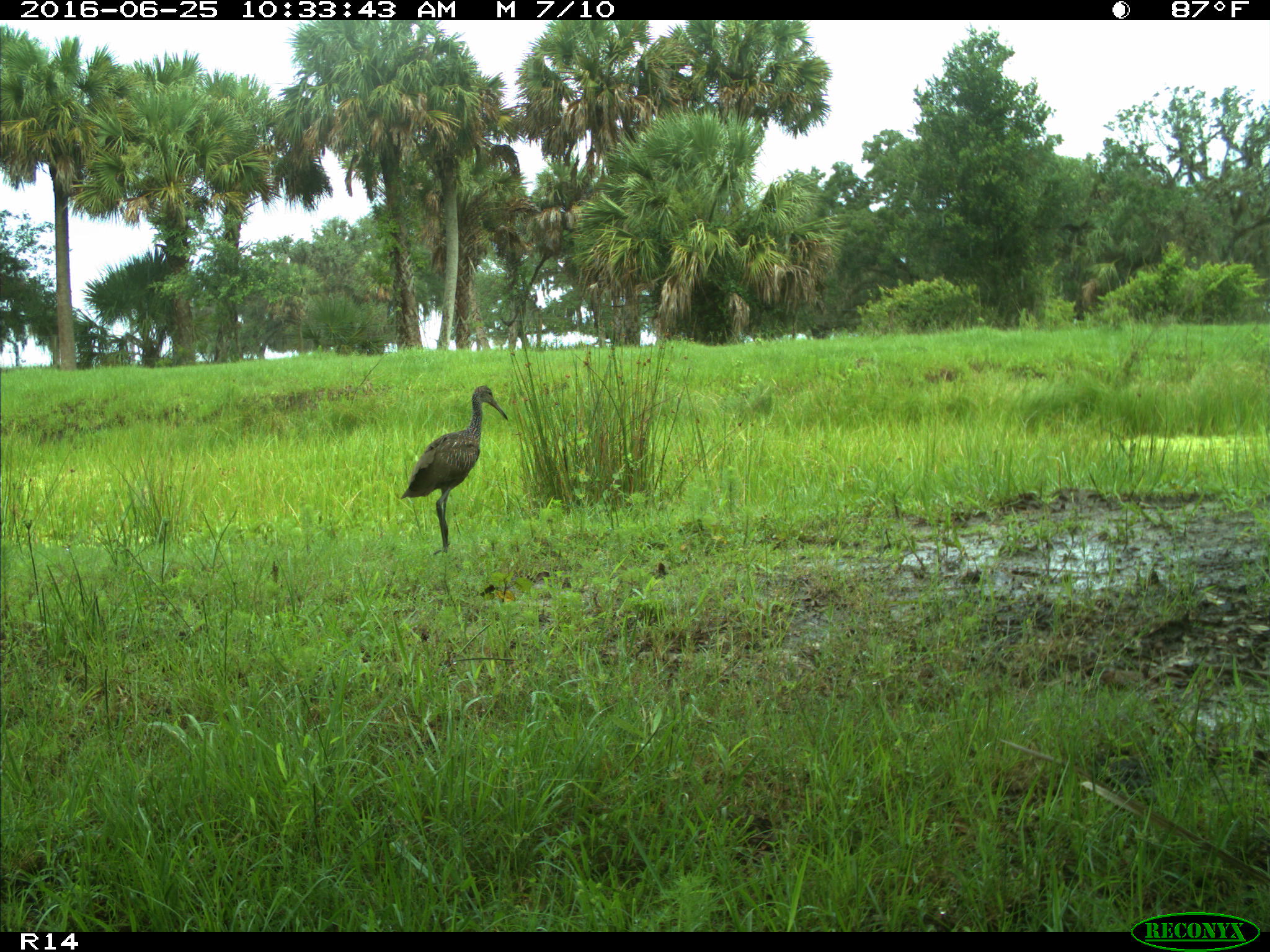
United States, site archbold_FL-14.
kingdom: Animalia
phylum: Chordata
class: Aves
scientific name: Aves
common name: birds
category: unidentified bird